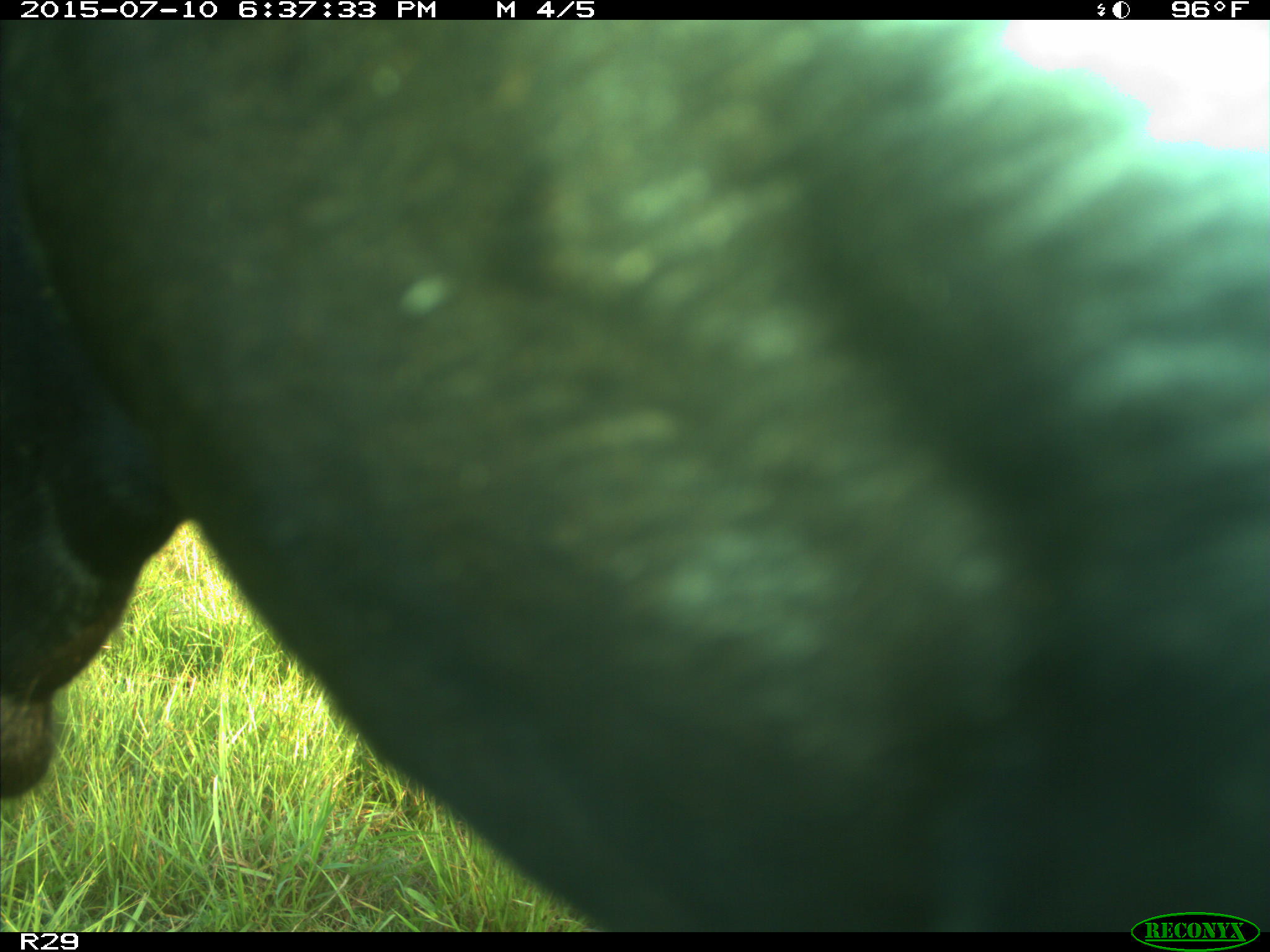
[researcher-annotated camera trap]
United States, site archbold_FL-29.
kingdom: Animalia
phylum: Chordata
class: Mammalia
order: Artiodactyla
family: Bovidae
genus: Bos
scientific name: Bos taurus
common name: domestic cow